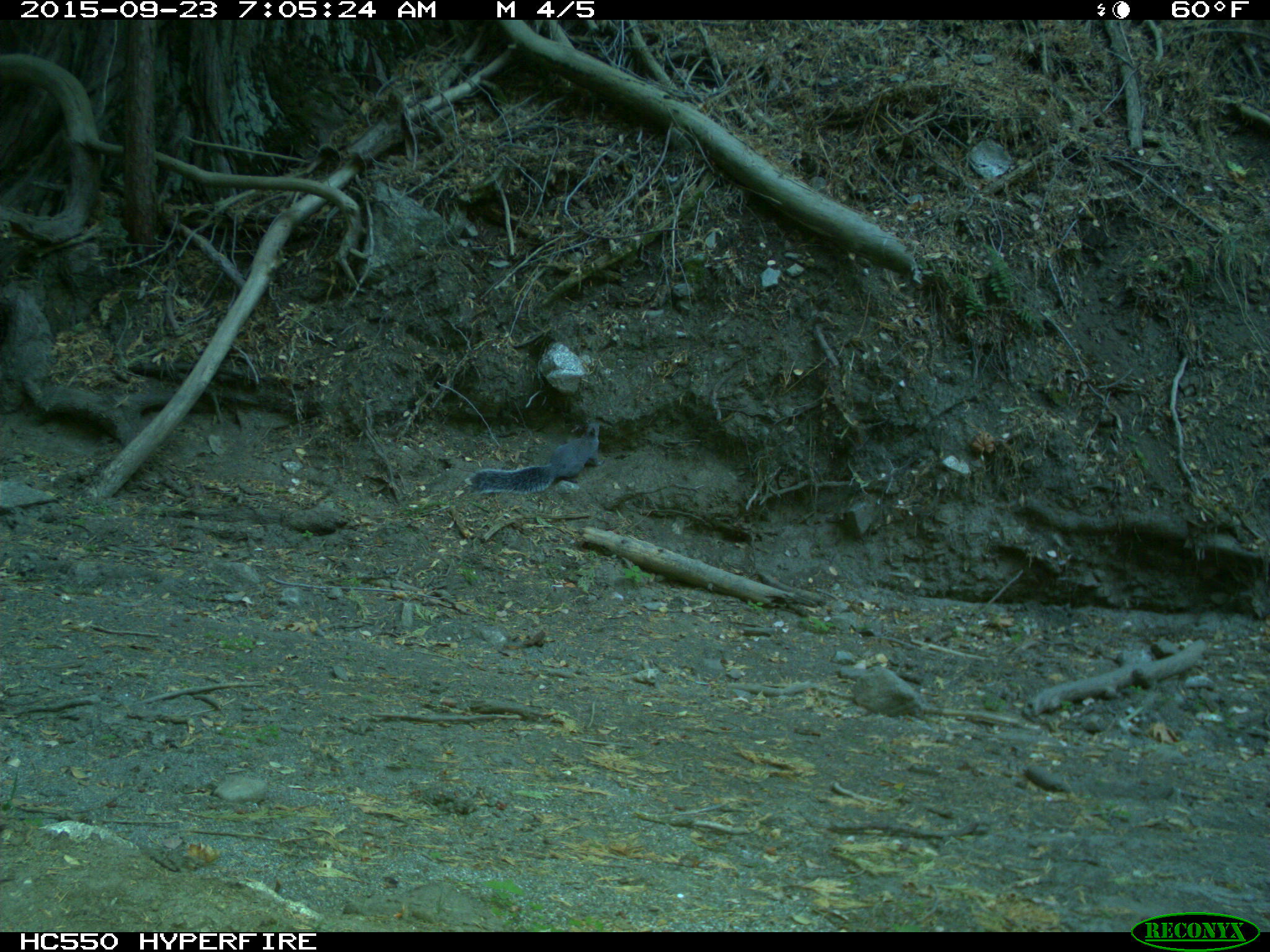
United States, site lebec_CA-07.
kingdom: Animalia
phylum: Chordata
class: Mammalia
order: Rodentia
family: Sciuridae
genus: Sciurus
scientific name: Sciurus carolinensis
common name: eastern gray squirrel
Sciurus carolinensis (eastern gray squirrel).